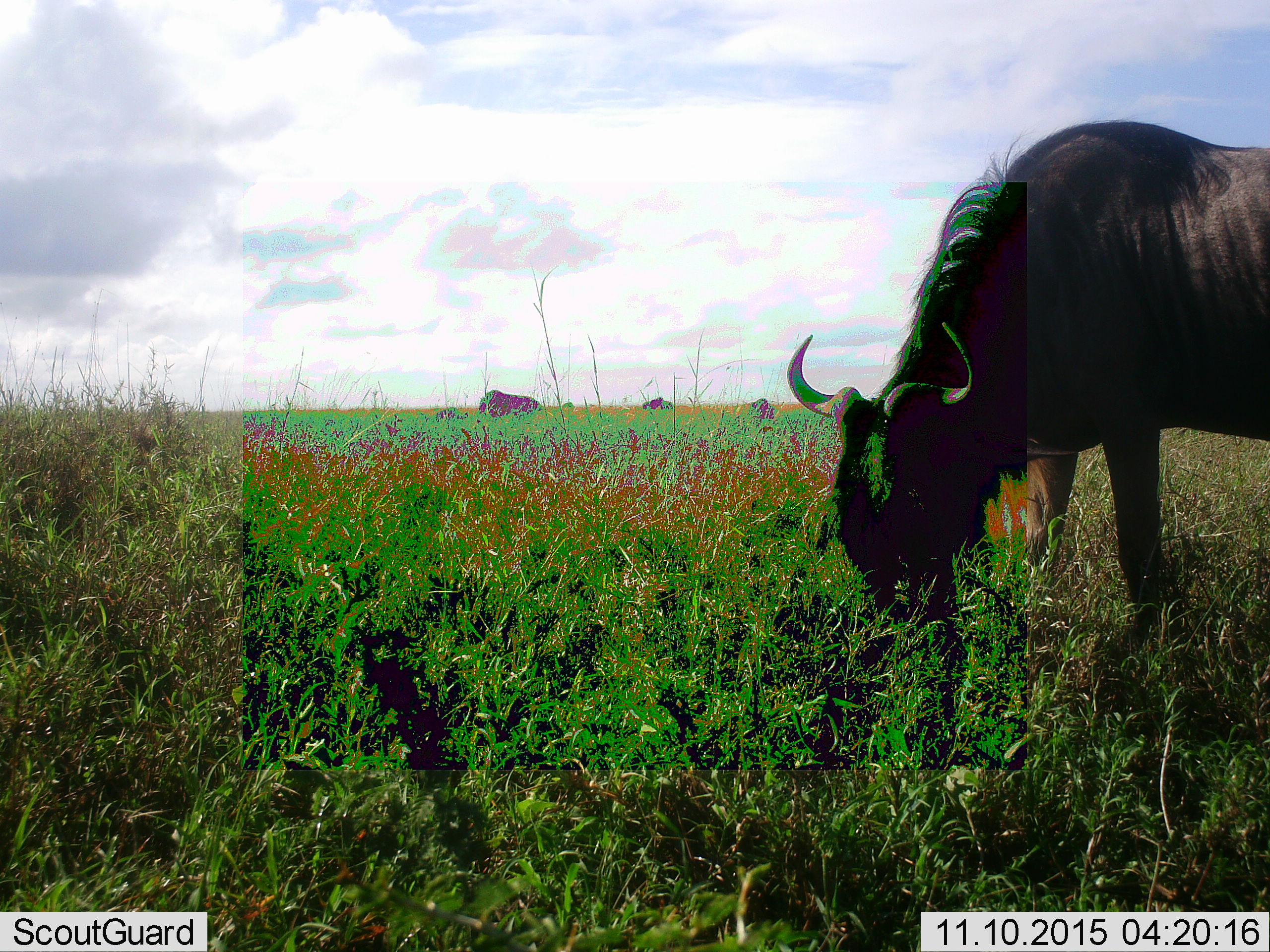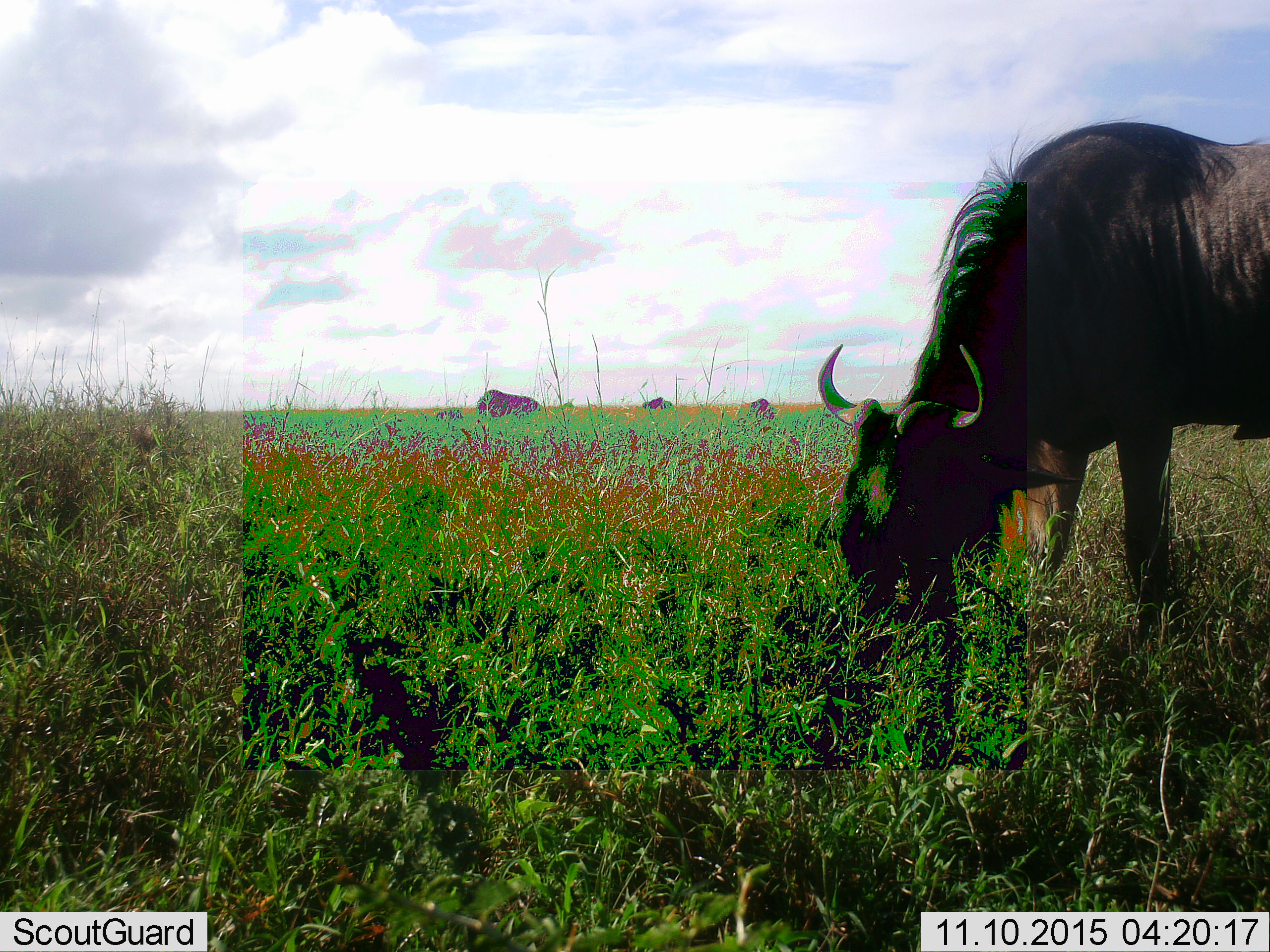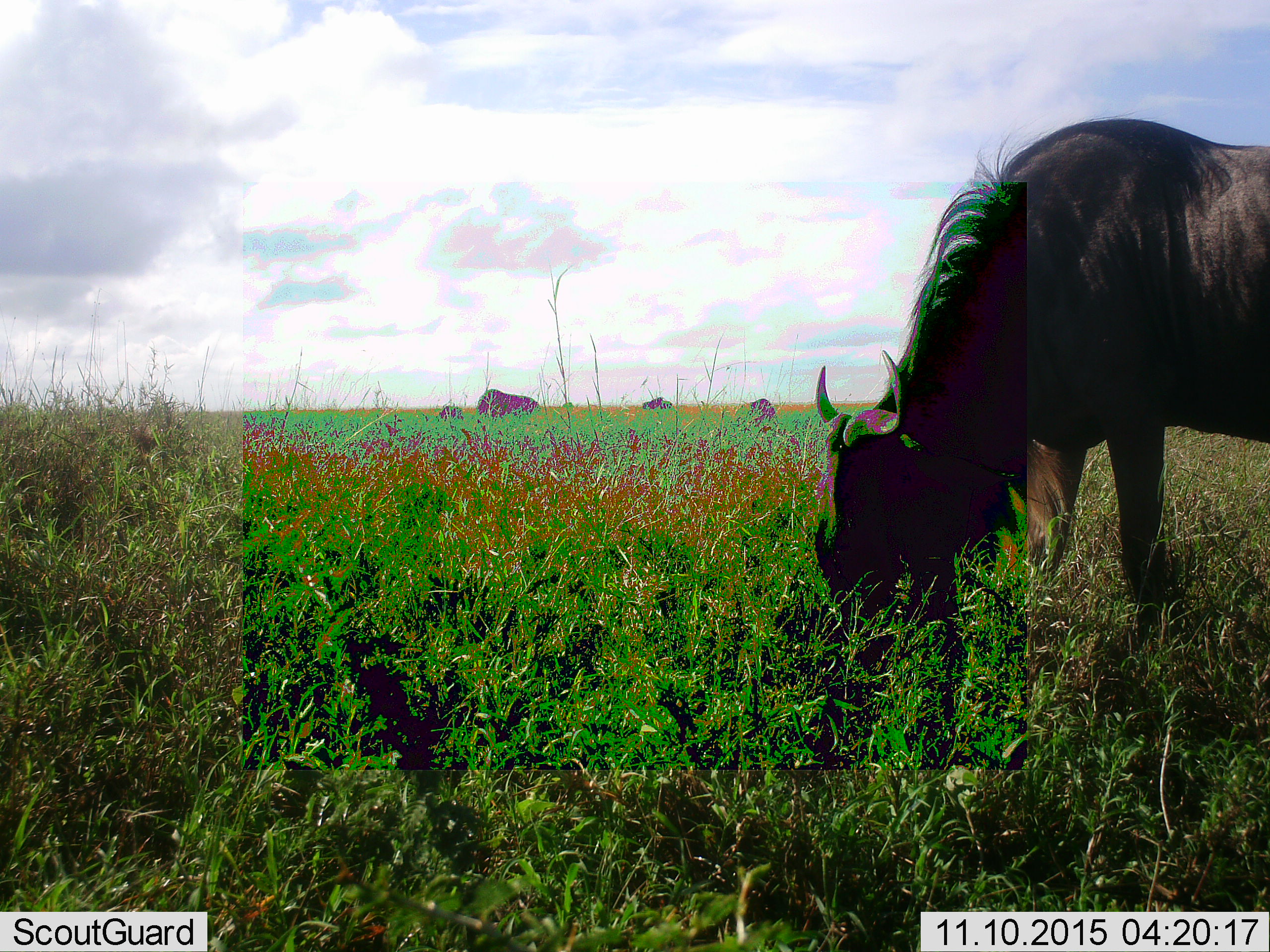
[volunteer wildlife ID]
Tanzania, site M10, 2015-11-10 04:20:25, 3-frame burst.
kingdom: Animalia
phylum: Chordata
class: Mammalia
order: Artiodactyla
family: Bovidae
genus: Connochaetes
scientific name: Connochaetes taurinus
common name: blue wildebeest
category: wildebeest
Wildebeest (blue wildebeest) (Connochaetes taurinus), count 4. Behavior (volunteer vote fractions): standing 29%, resting 0%, moving 14%, interacting 0%. Young present (vote fraction): 0%. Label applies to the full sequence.